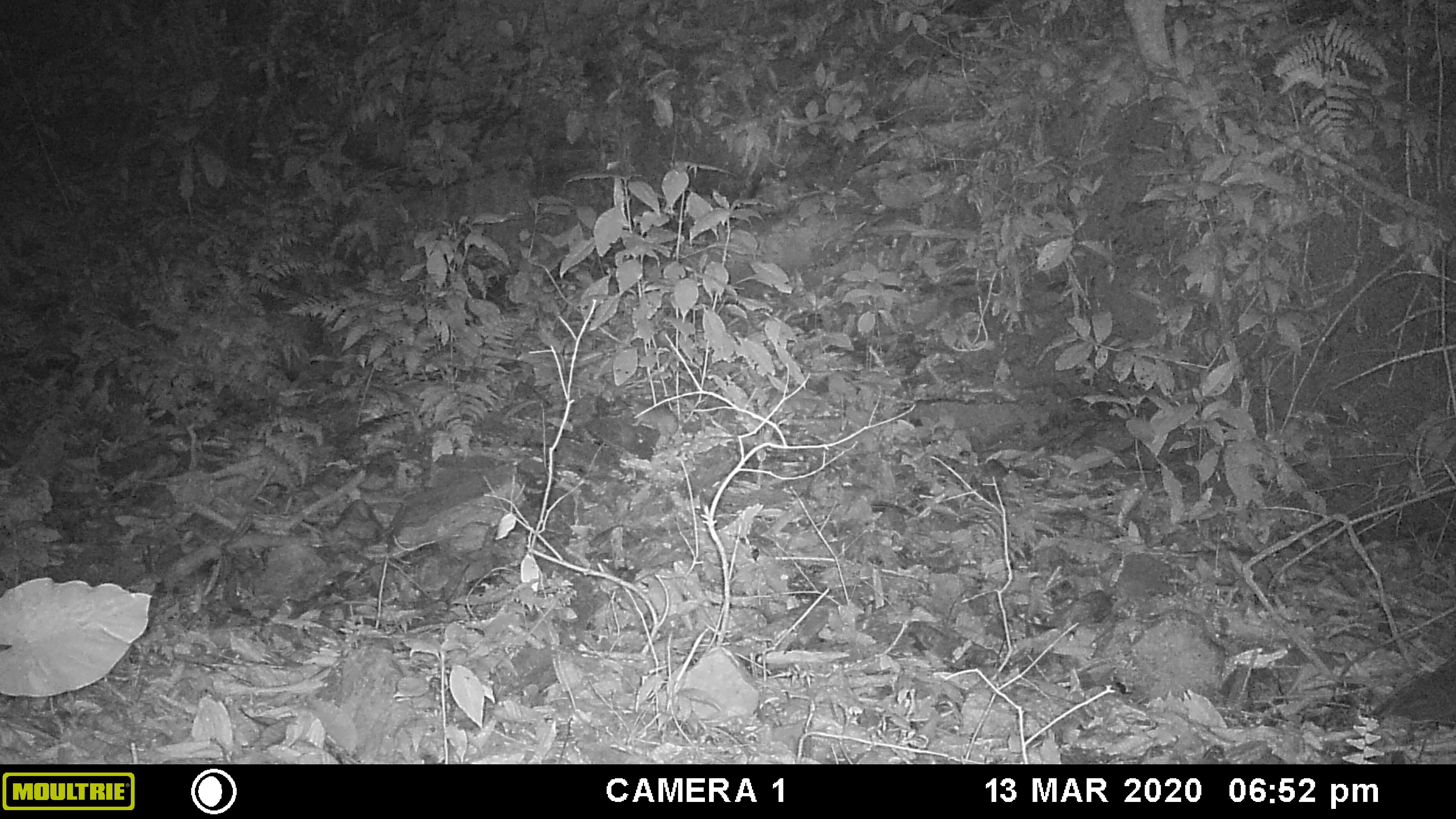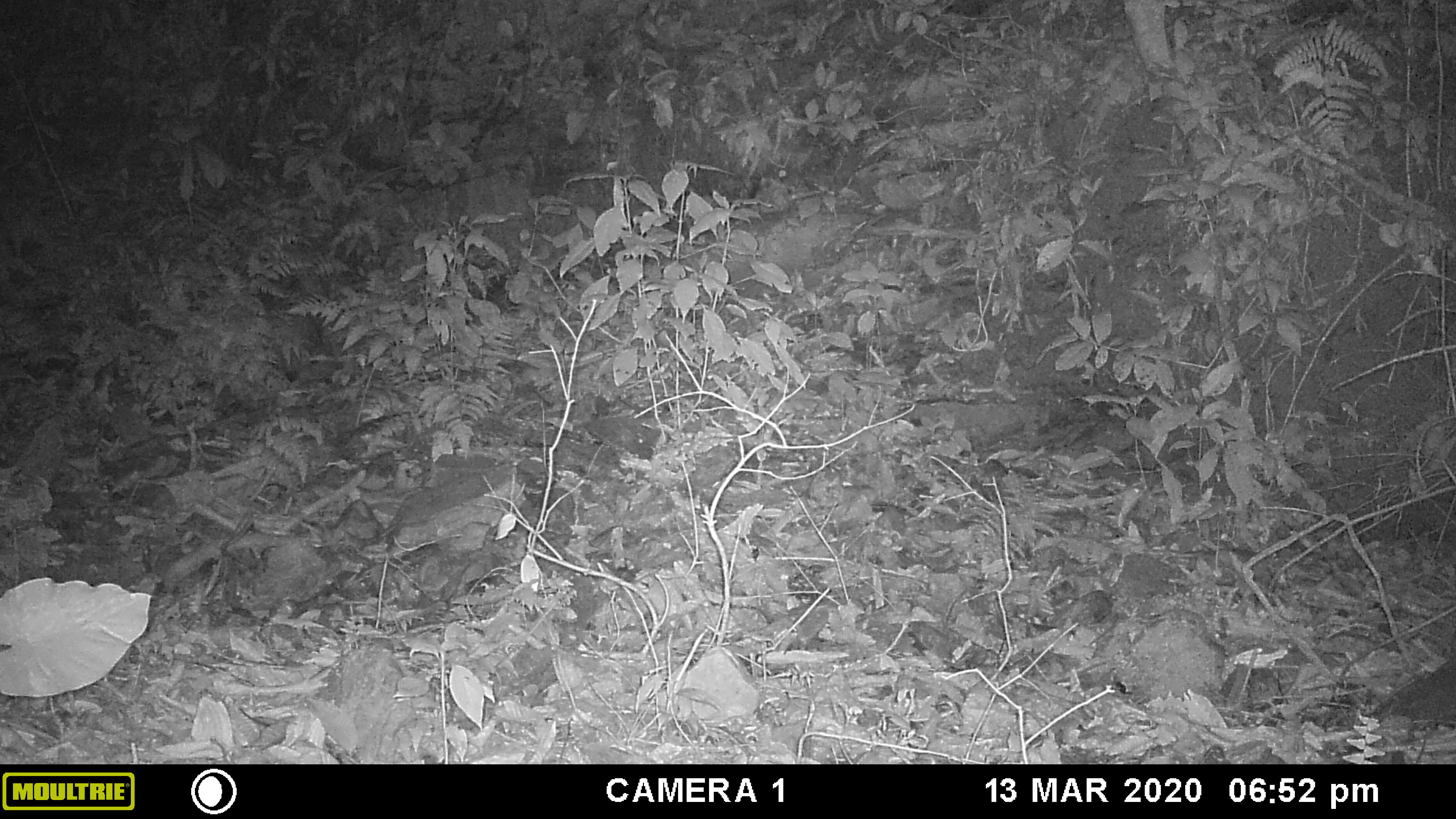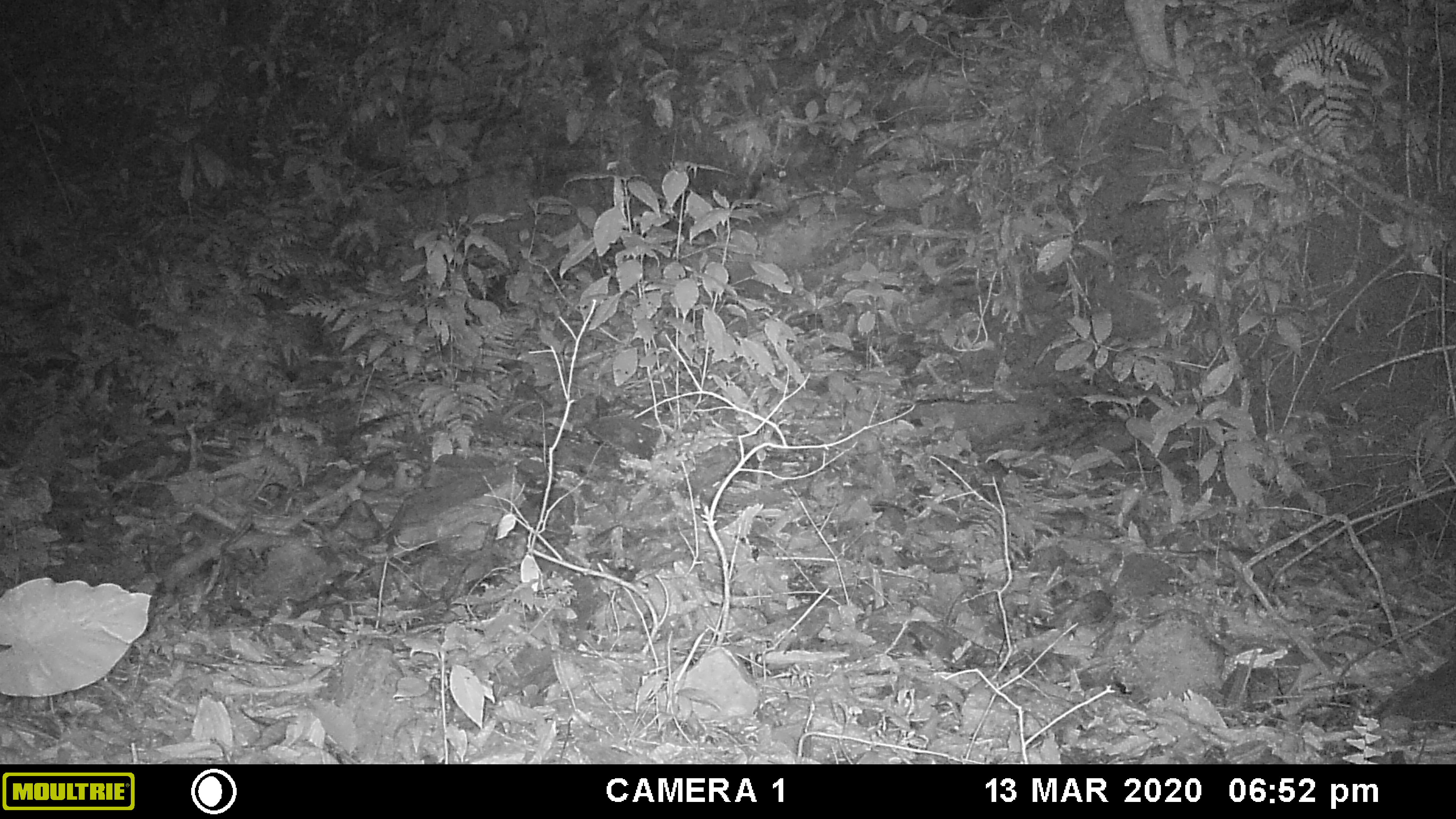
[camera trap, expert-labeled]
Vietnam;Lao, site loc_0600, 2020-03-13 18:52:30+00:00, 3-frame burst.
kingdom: Animalia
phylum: Chordata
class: Mammalia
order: Rodentia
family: Muridae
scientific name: Muridae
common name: old-world mice and rats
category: unidentified murid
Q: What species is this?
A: Unidentified murid (old-world mice and rats) (Muridae).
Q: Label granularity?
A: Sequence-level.